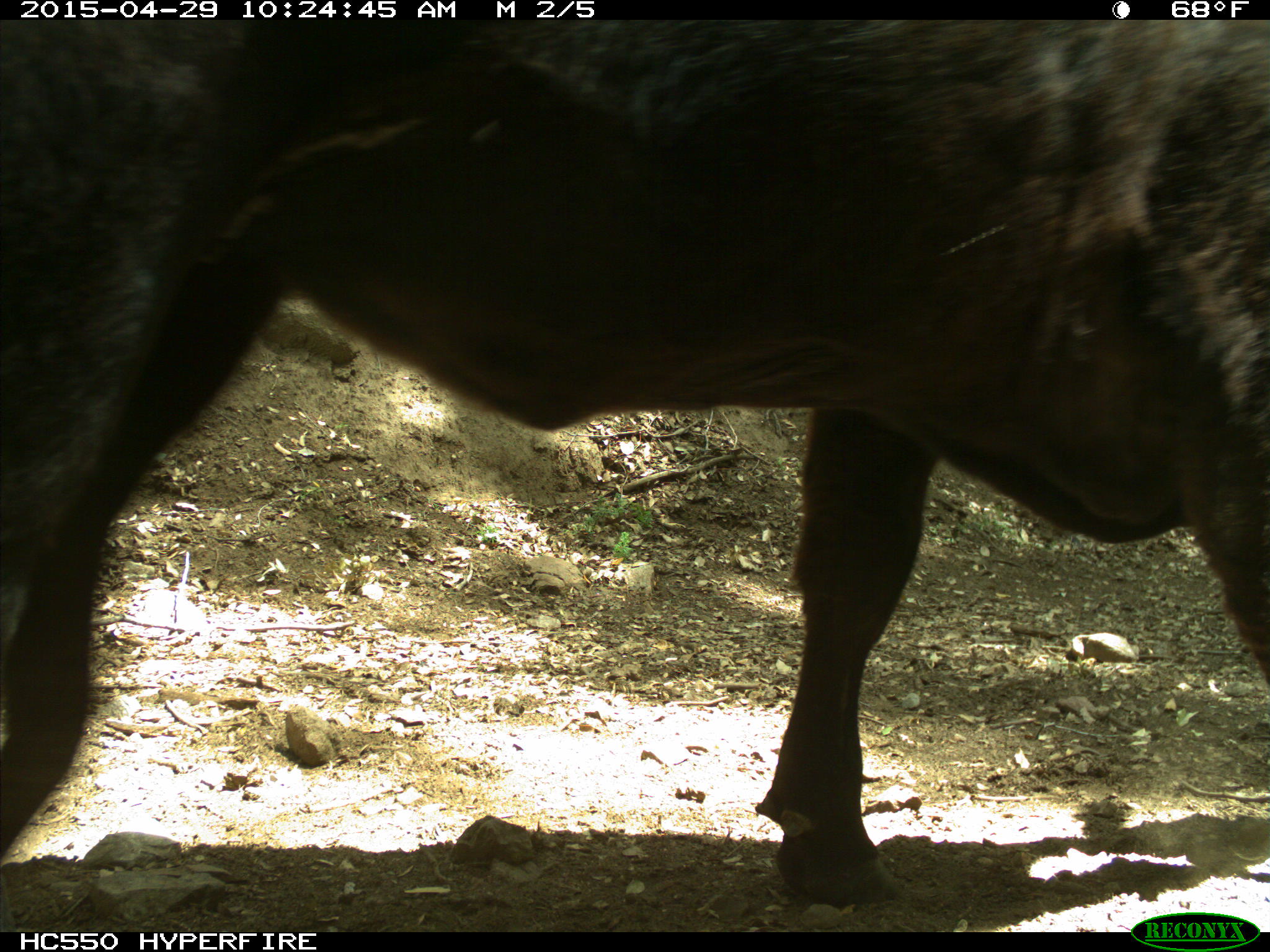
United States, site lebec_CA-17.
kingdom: Animalia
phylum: Chordata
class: Mammalia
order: Artiodactyla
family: Bovidae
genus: Bos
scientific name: Bos taurus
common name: domestic cow